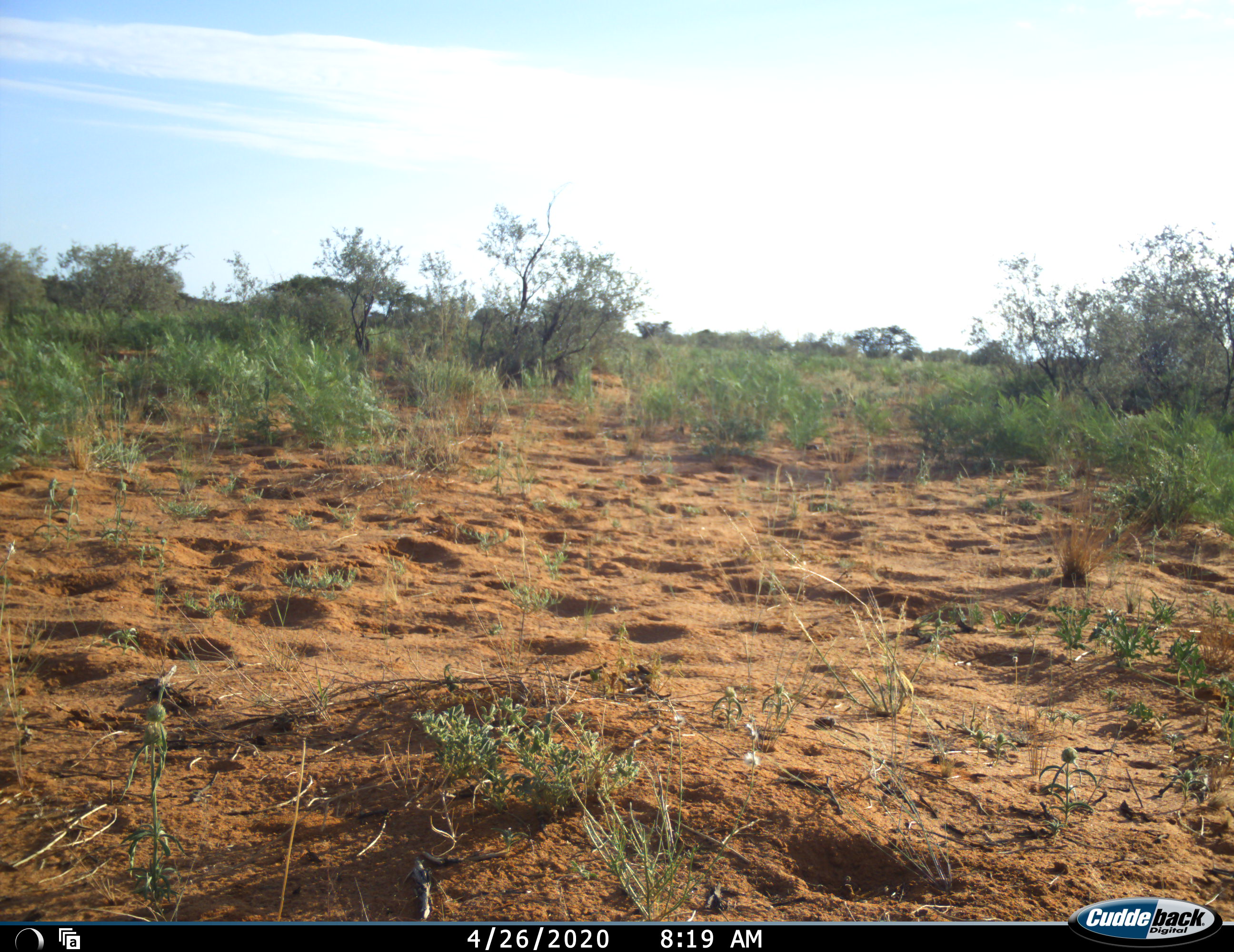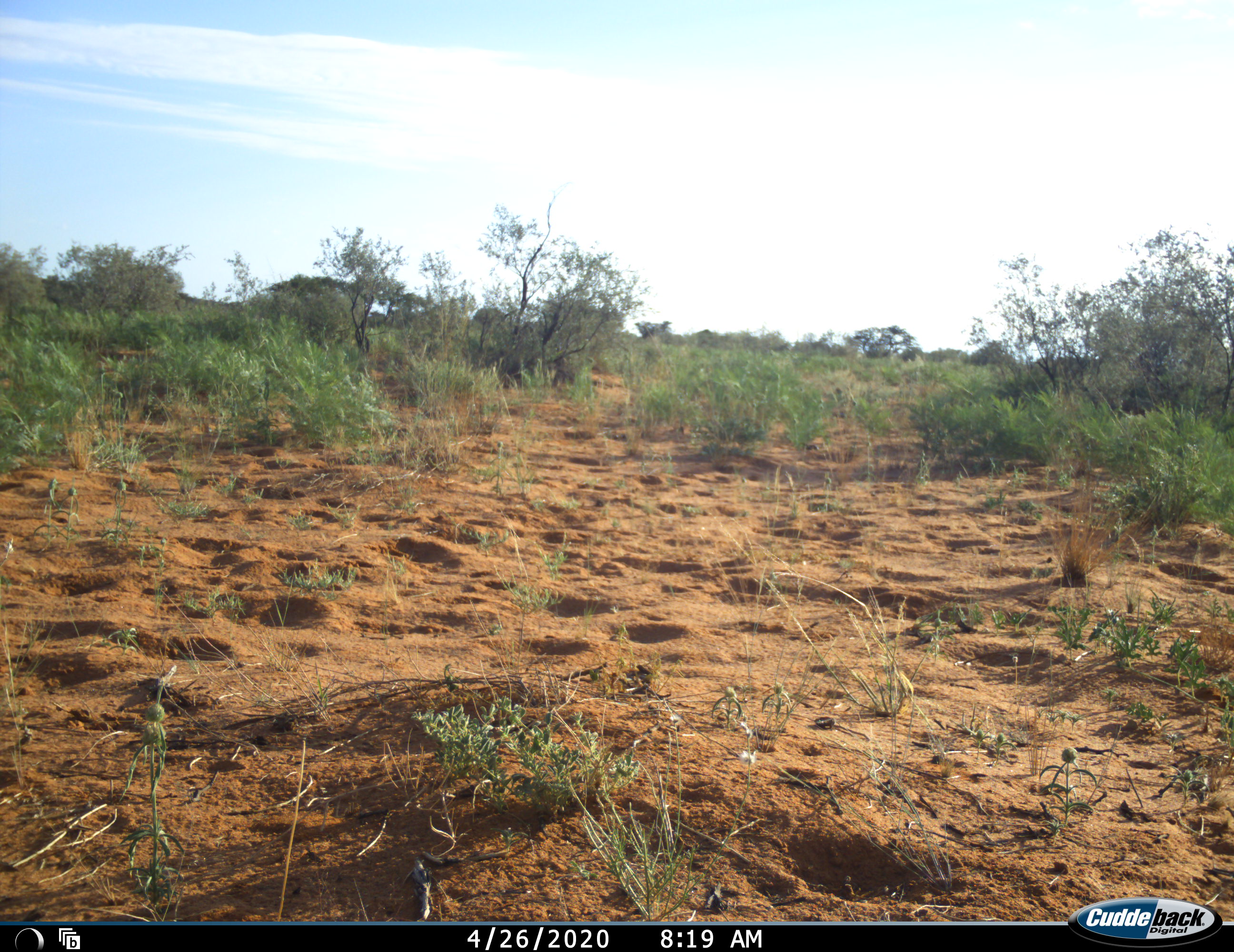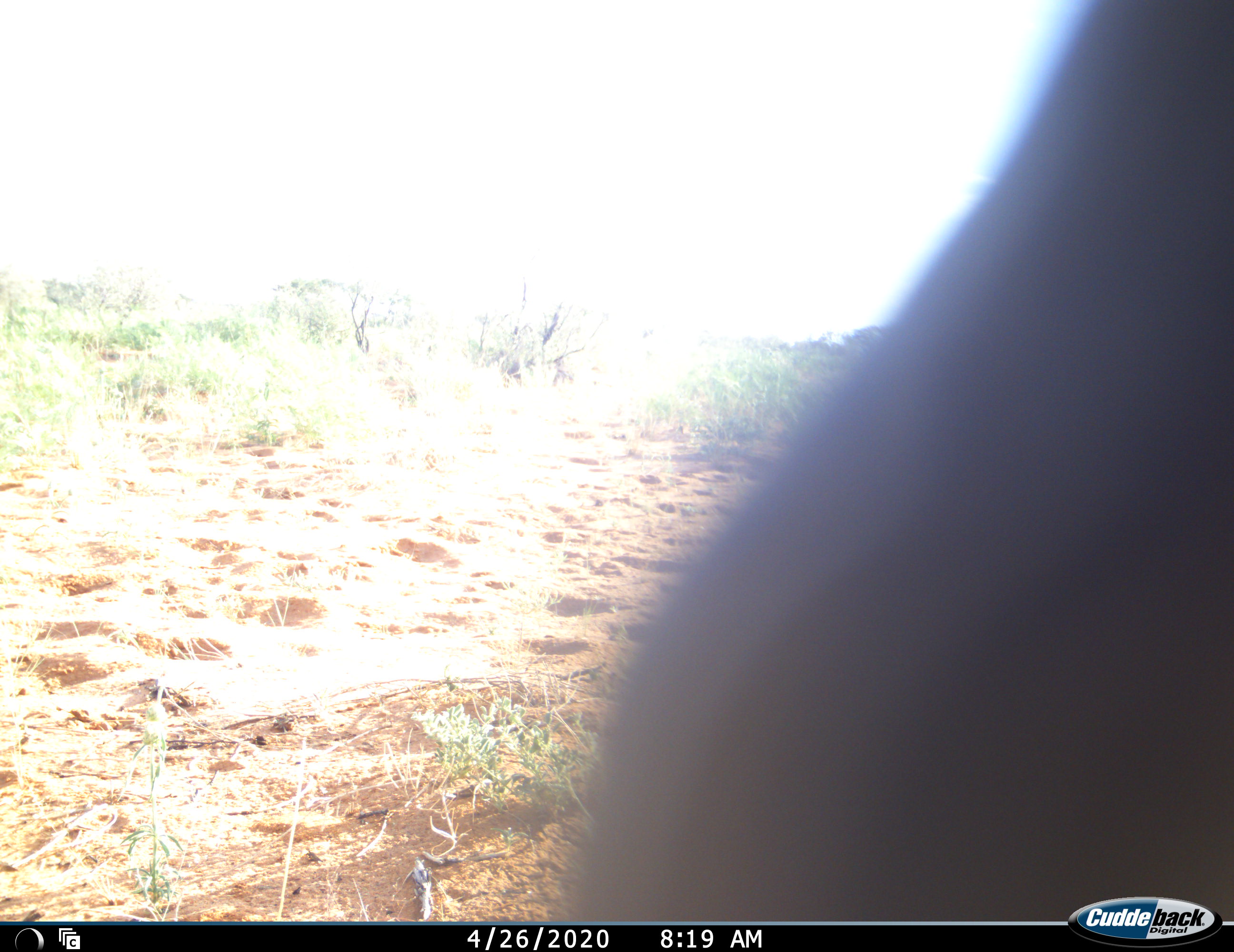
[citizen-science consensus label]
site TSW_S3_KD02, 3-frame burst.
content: unidentified animal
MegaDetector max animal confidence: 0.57